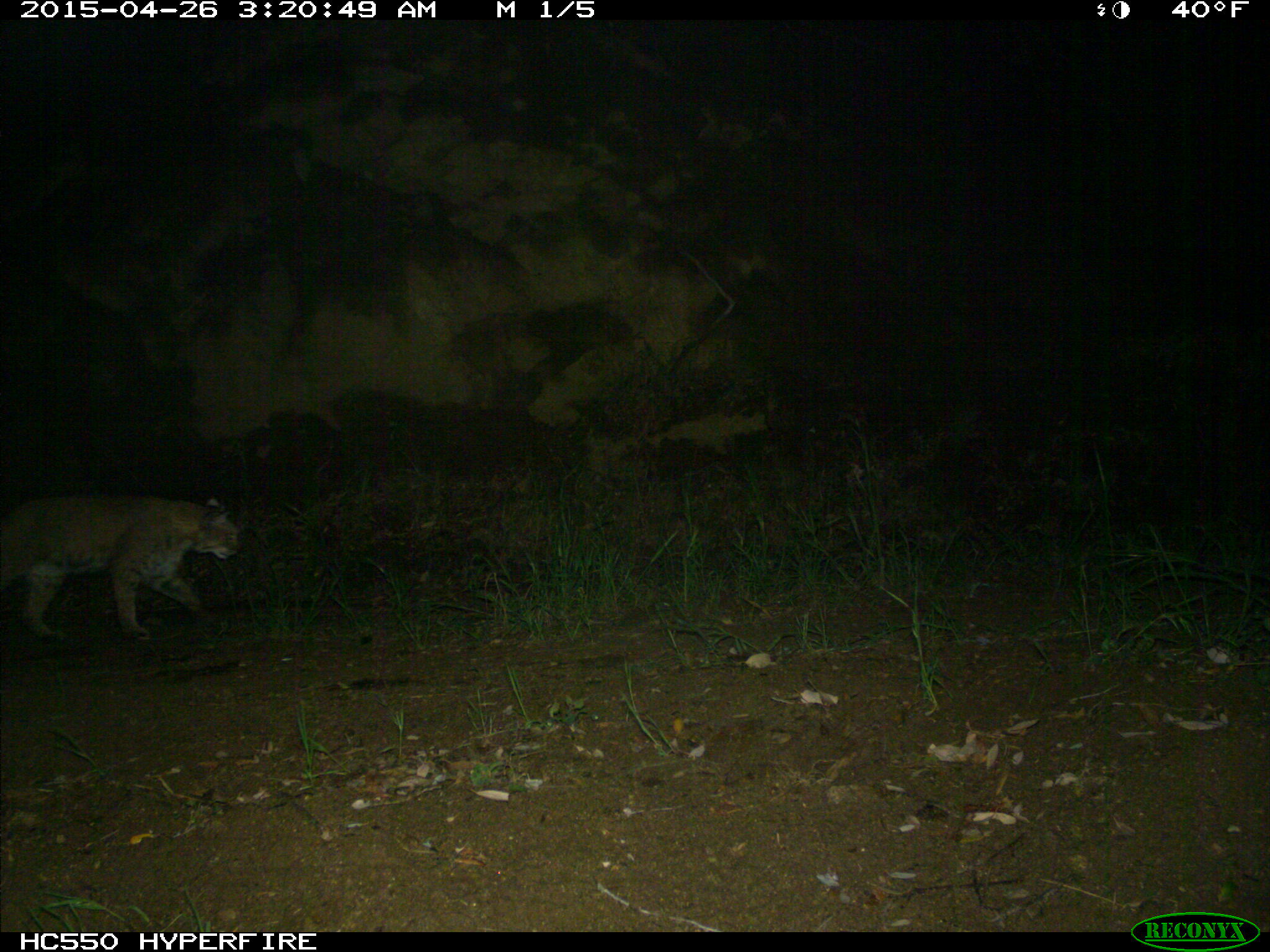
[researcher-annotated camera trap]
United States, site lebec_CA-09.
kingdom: Animalia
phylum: Chordata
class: Mammalia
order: Carnivora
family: Felidae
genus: Lynx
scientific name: Lynx rufus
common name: bobcat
Lynx rufus (bobcat).